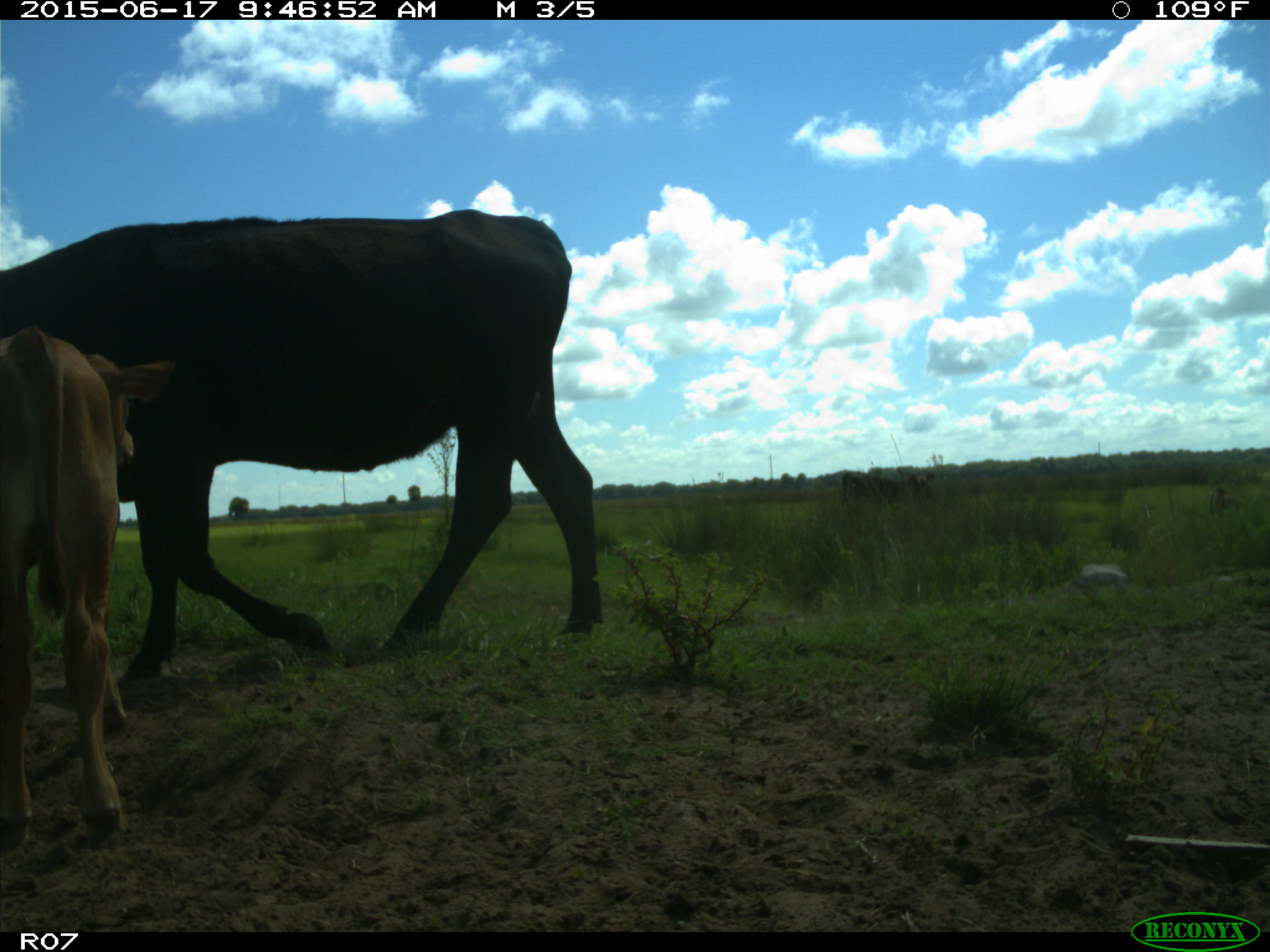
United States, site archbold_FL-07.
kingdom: Animalia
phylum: Chordata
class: Mammalia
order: Artiodactyla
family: Bovidae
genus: Bos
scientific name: Bos taurus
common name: domestic cow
Bos taurus (domestic cow).